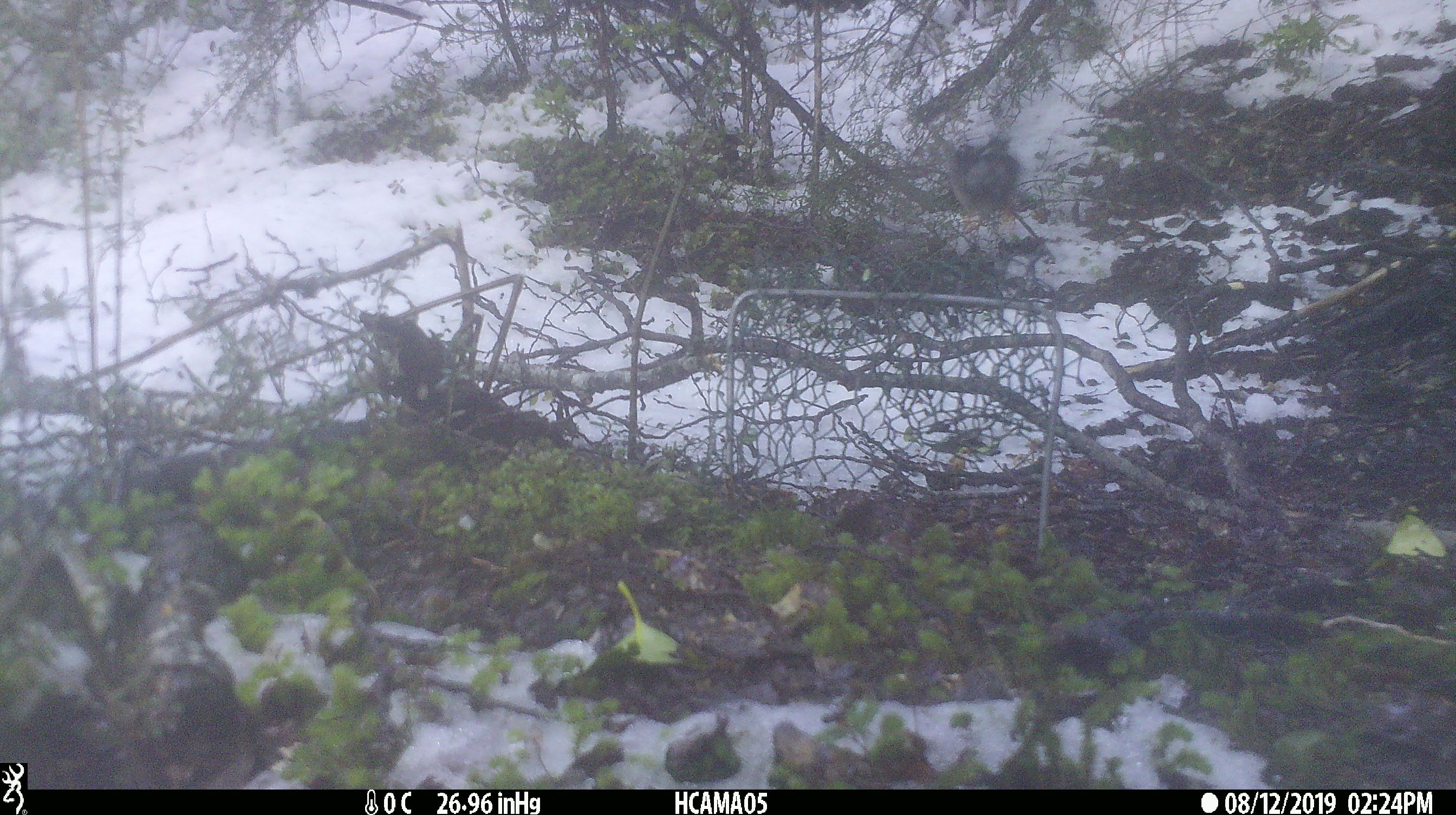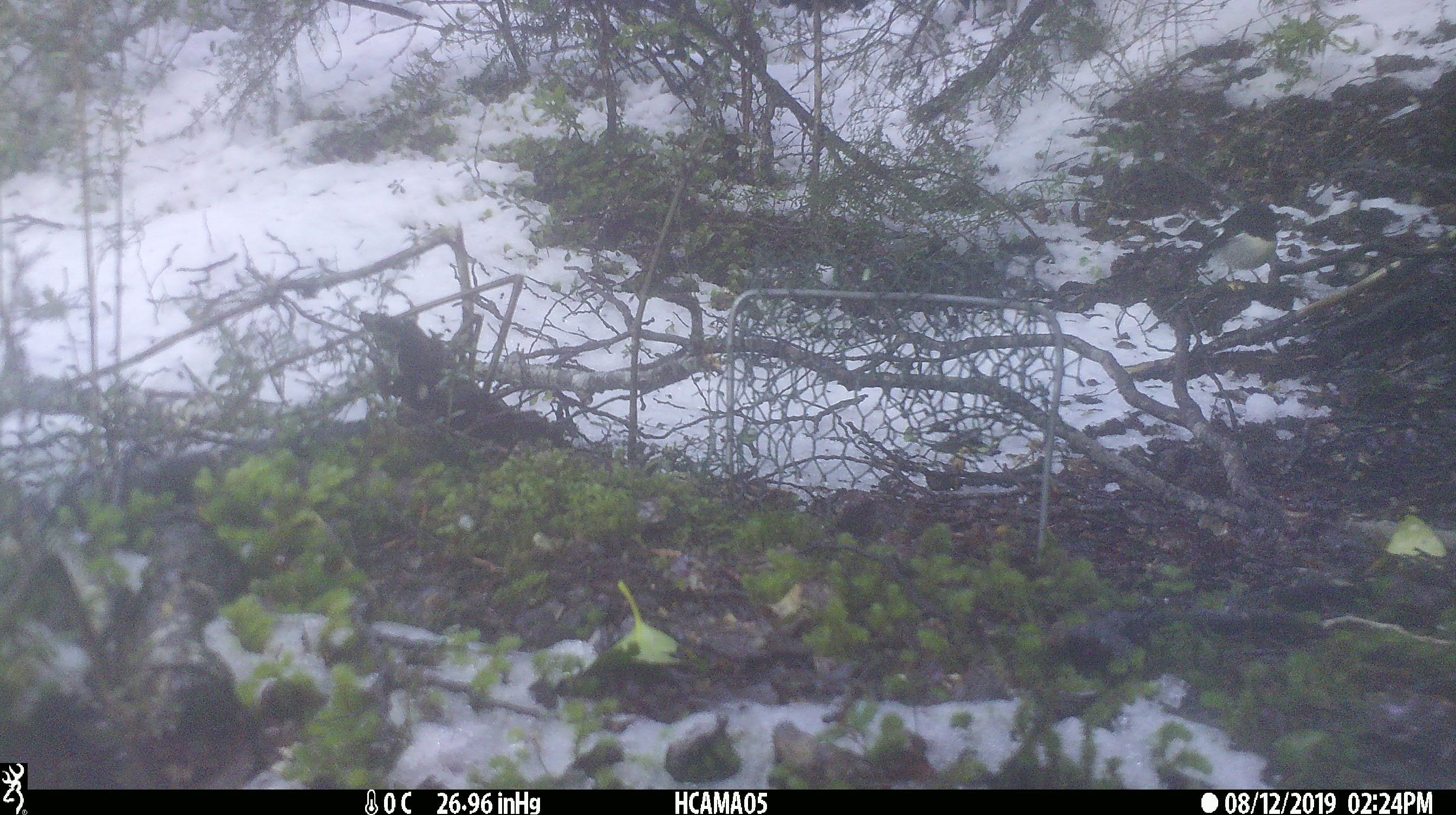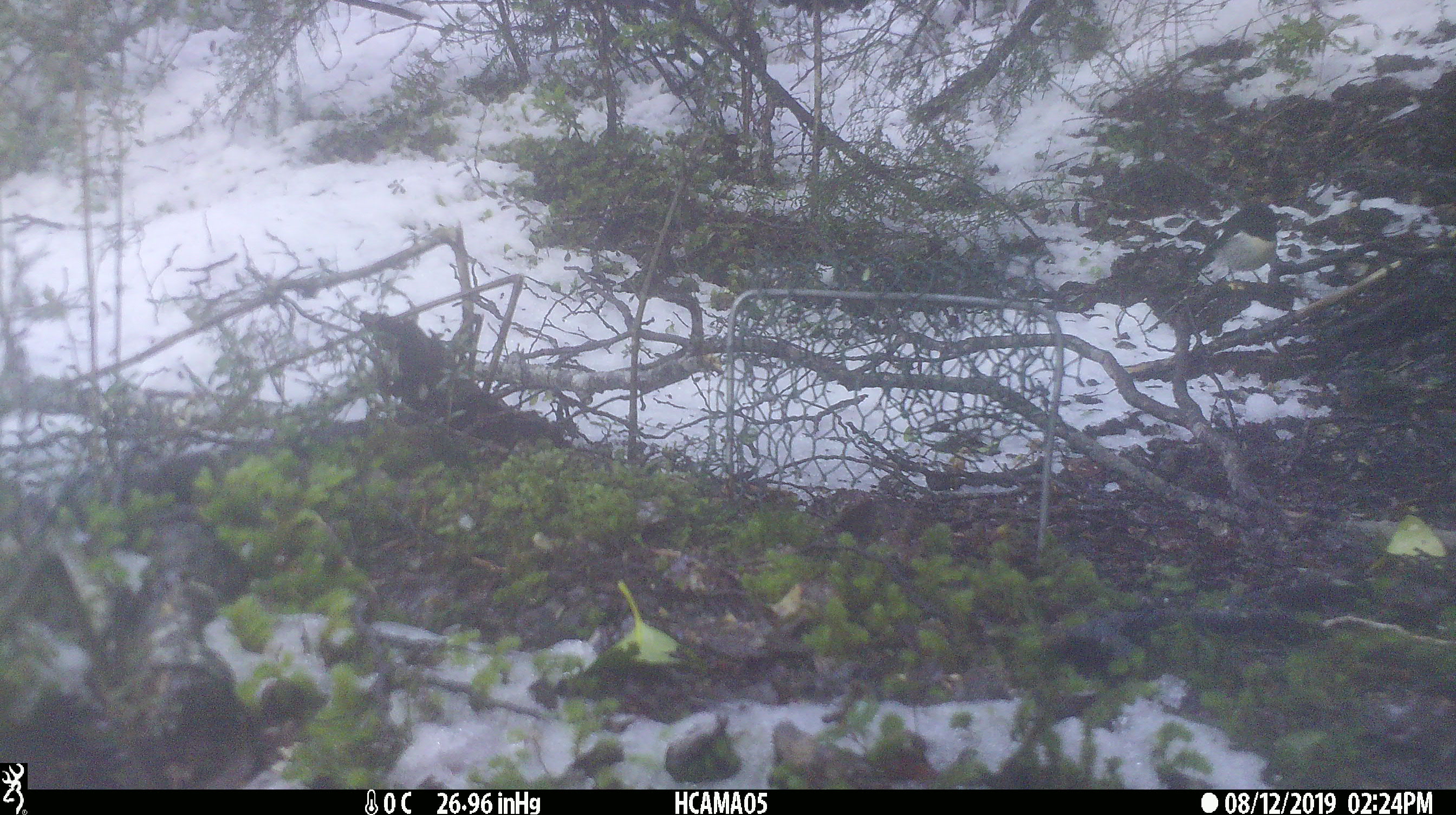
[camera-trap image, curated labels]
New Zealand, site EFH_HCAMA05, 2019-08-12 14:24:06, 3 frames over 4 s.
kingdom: Animalia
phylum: Chordata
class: Aves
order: Passeriformes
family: Petroicidae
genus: Petroica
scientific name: Petroica macrocephala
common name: tomtit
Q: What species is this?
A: Tomtit (Petroica macrocephala).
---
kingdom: Animalia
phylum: Chordata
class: Aves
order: Passeriformes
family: Petroicidae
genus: Petroica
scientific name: Petroica australis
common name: new zealand robin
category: robin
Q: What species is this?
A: Robin (new zealand robin) (Petroica australis).